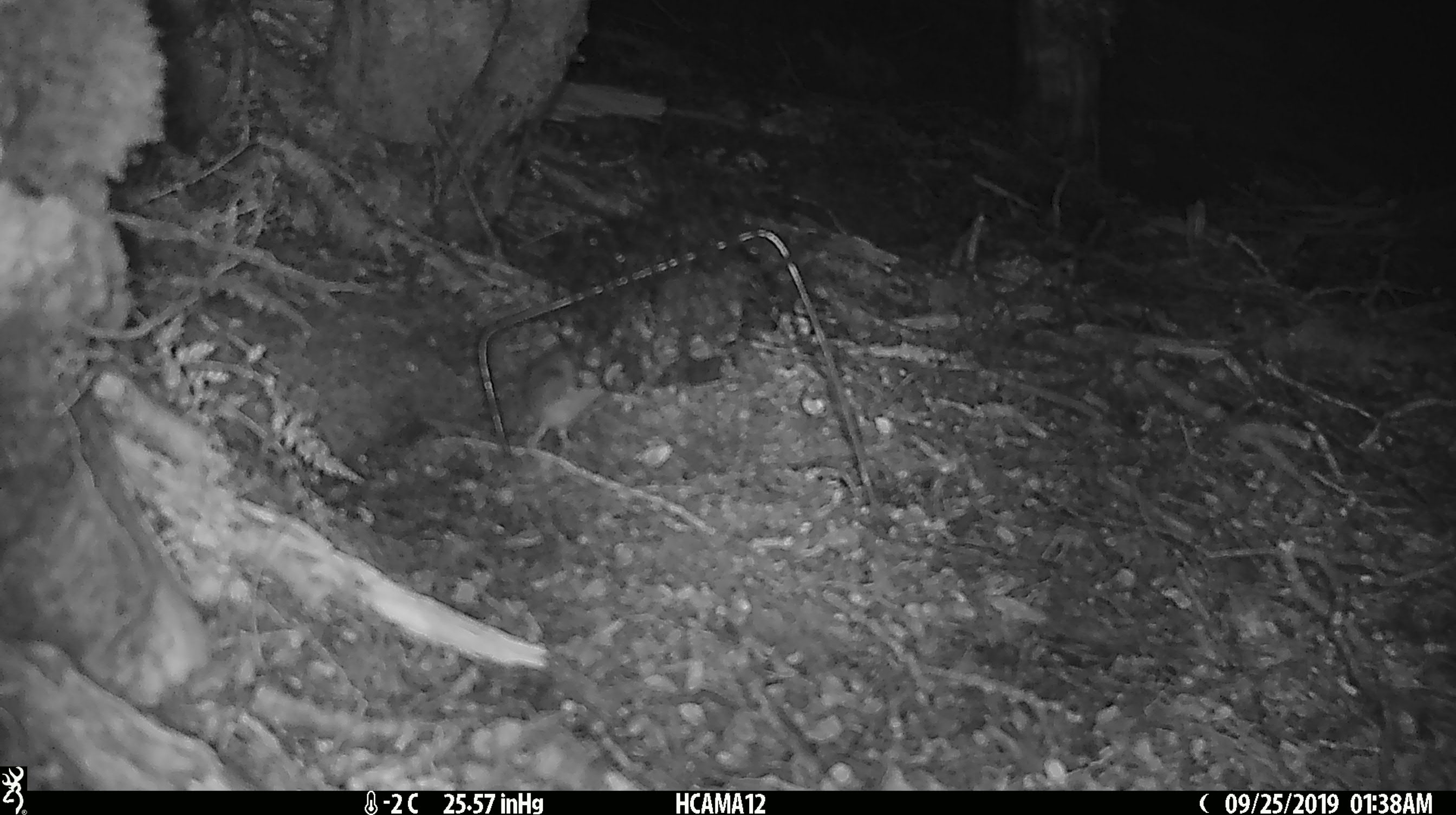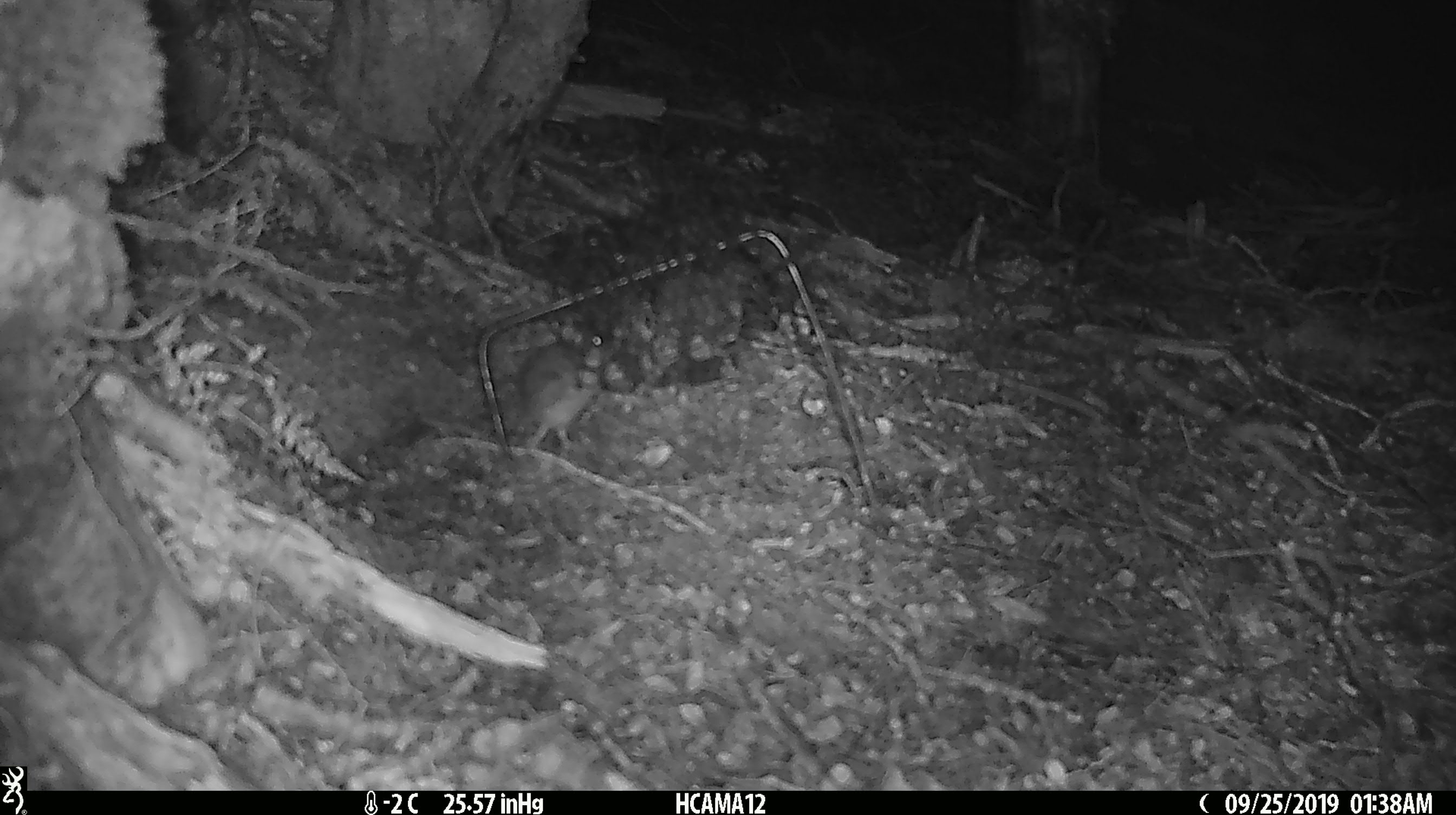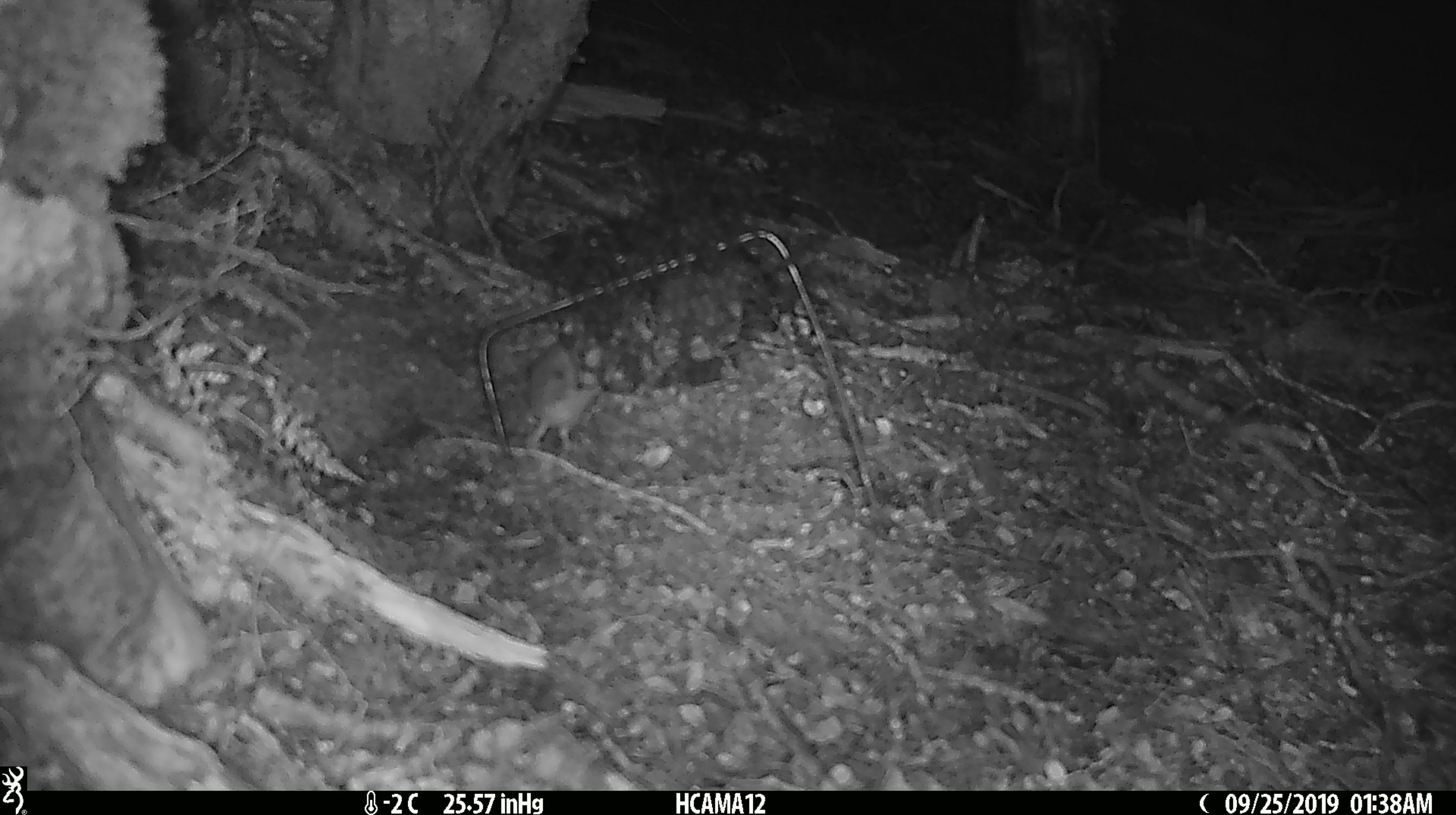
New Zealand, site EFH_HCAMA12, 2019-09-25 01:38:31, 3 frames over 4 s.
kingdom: Animalia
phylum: Chordata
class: Mammalia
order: Rodentia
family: Muridae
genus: Mus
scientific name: Mus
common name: mouse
Mouse (Mus).